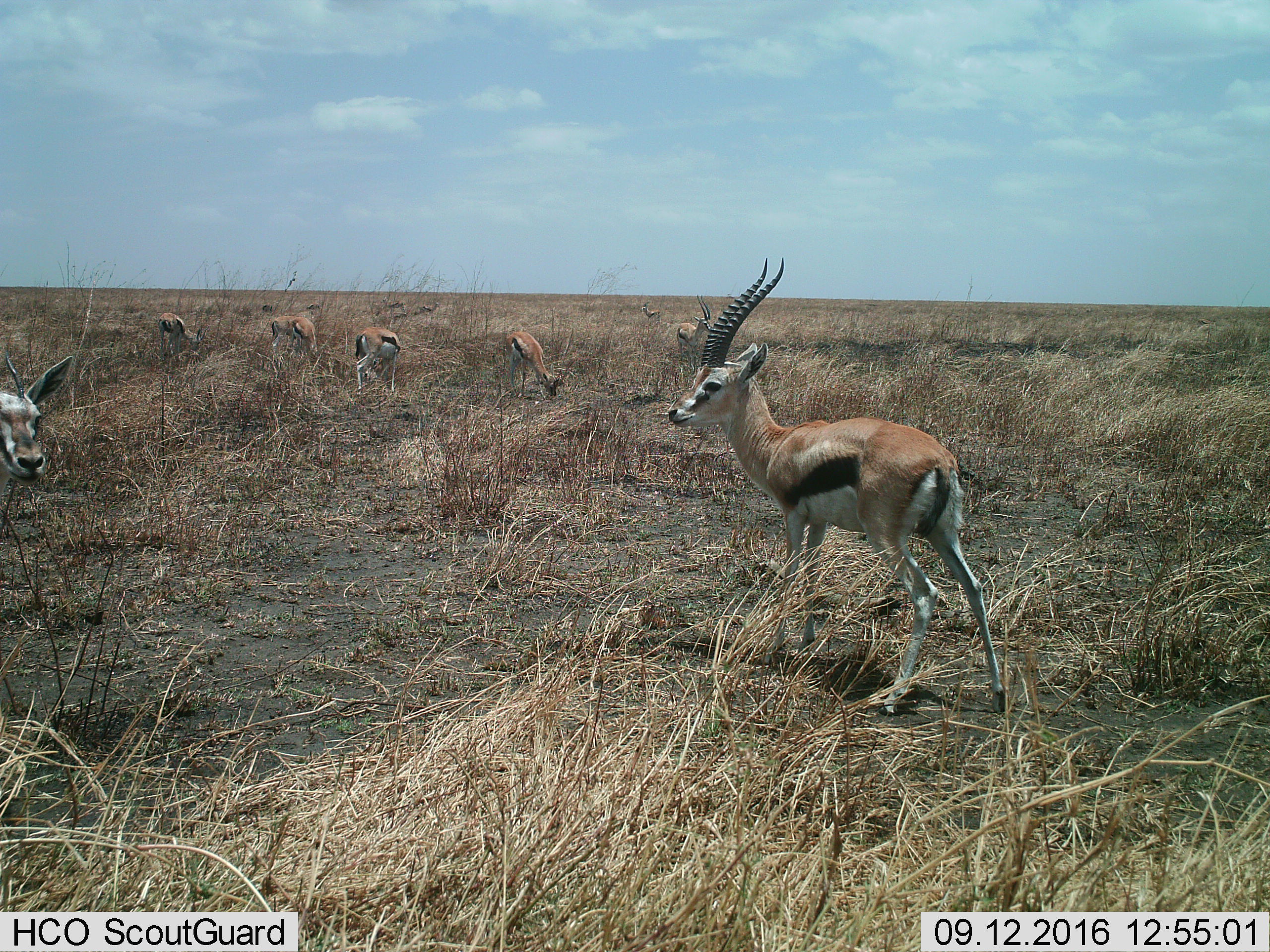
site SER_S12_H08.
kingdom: Animalia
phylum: Chordata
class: Mammalia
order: Artiodactyla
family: Bovidae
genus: Eudorcas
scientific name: Eudorcas thomsonii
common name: thomson's gazelle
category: gazellethomsons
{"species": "gazellethomsons (thomson's gazelle) (Eudorcas thomsonii)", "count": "11-50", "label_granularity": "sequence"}